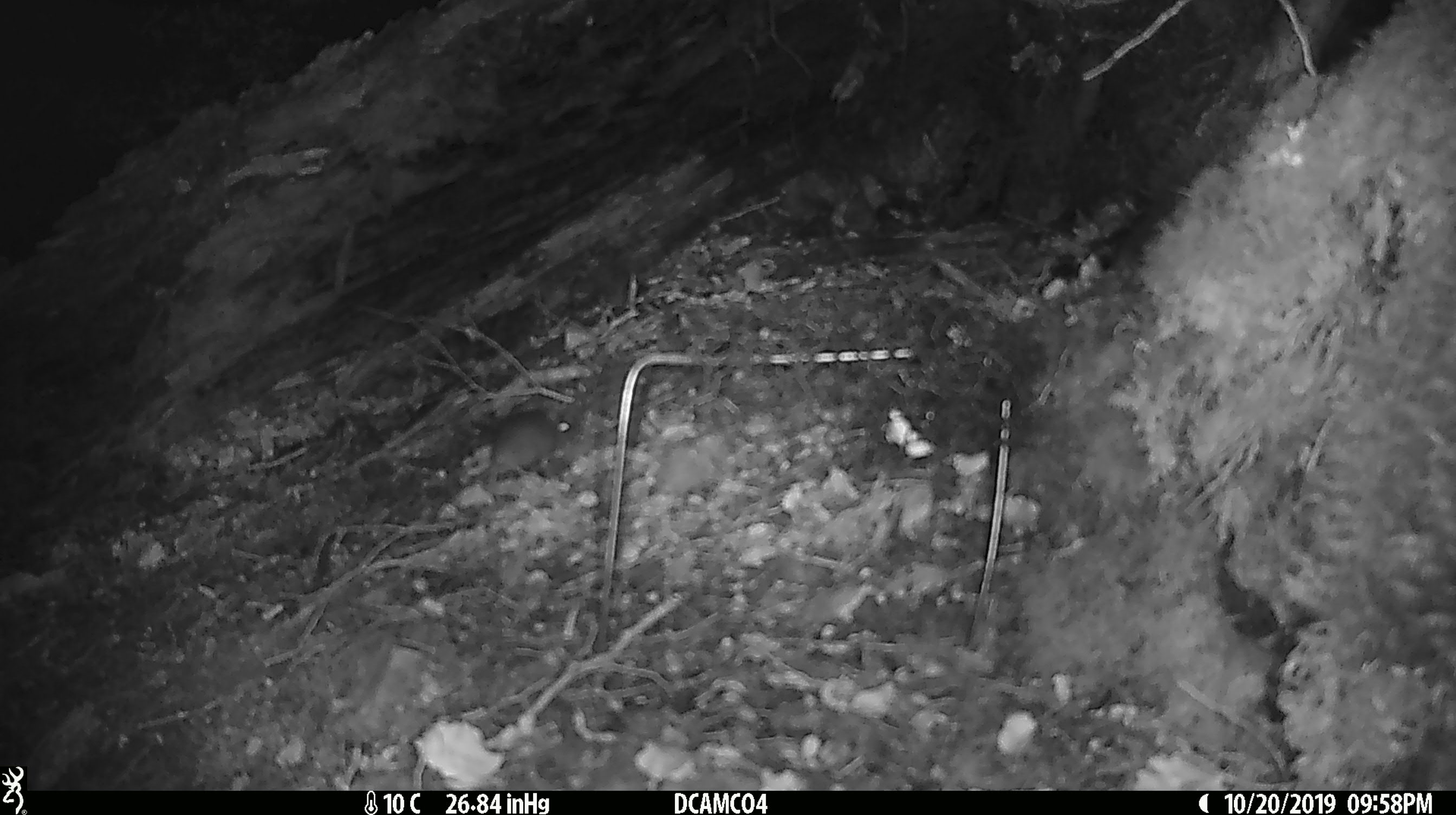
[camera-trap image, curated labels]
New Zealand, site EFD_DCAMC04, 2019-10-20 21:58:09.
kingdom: Animalia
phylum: Chordata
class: Mammalia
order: Rodentia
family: Muridae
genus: Mus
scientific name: Mus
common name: mouse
Mouse (Mus).